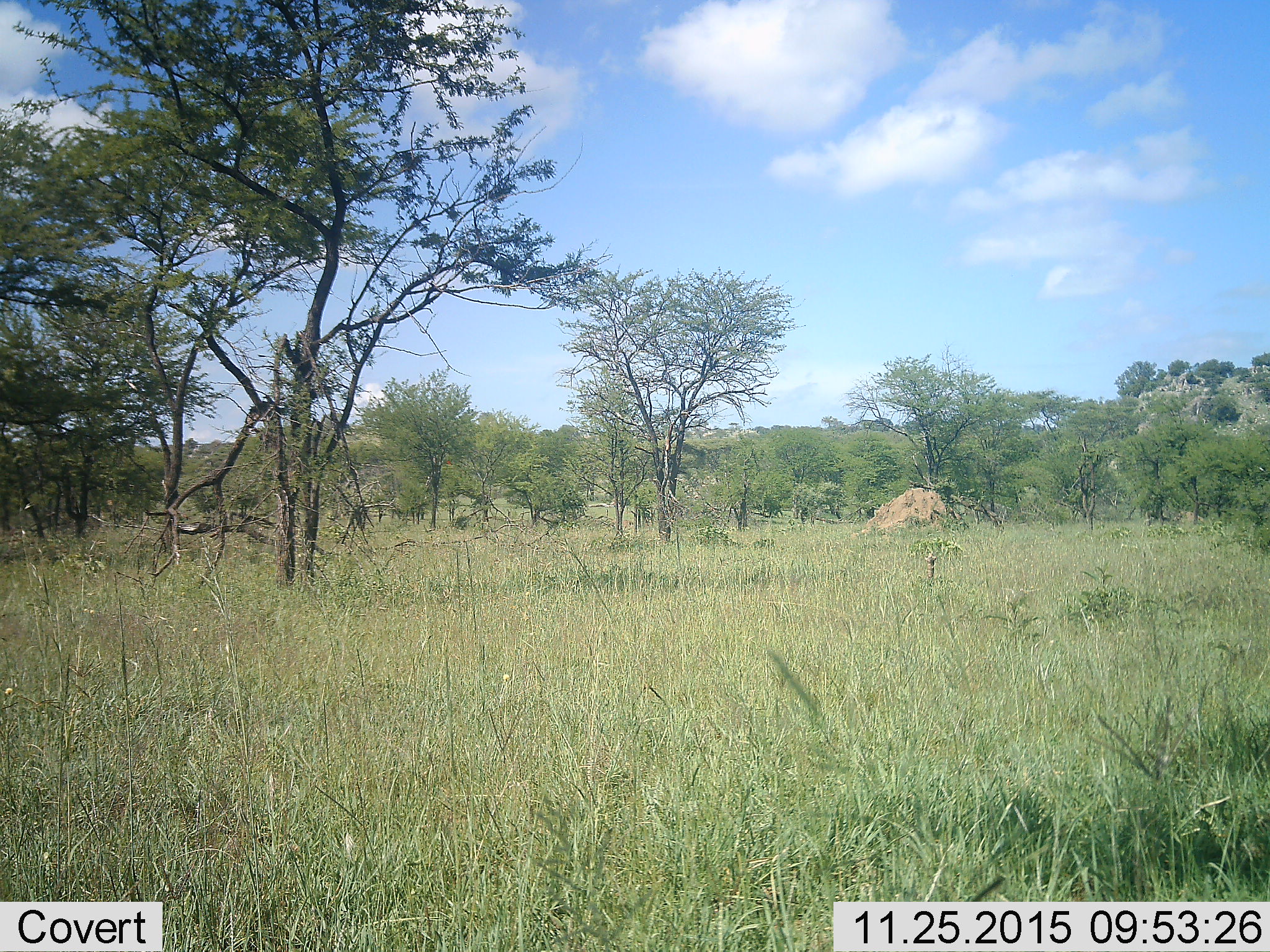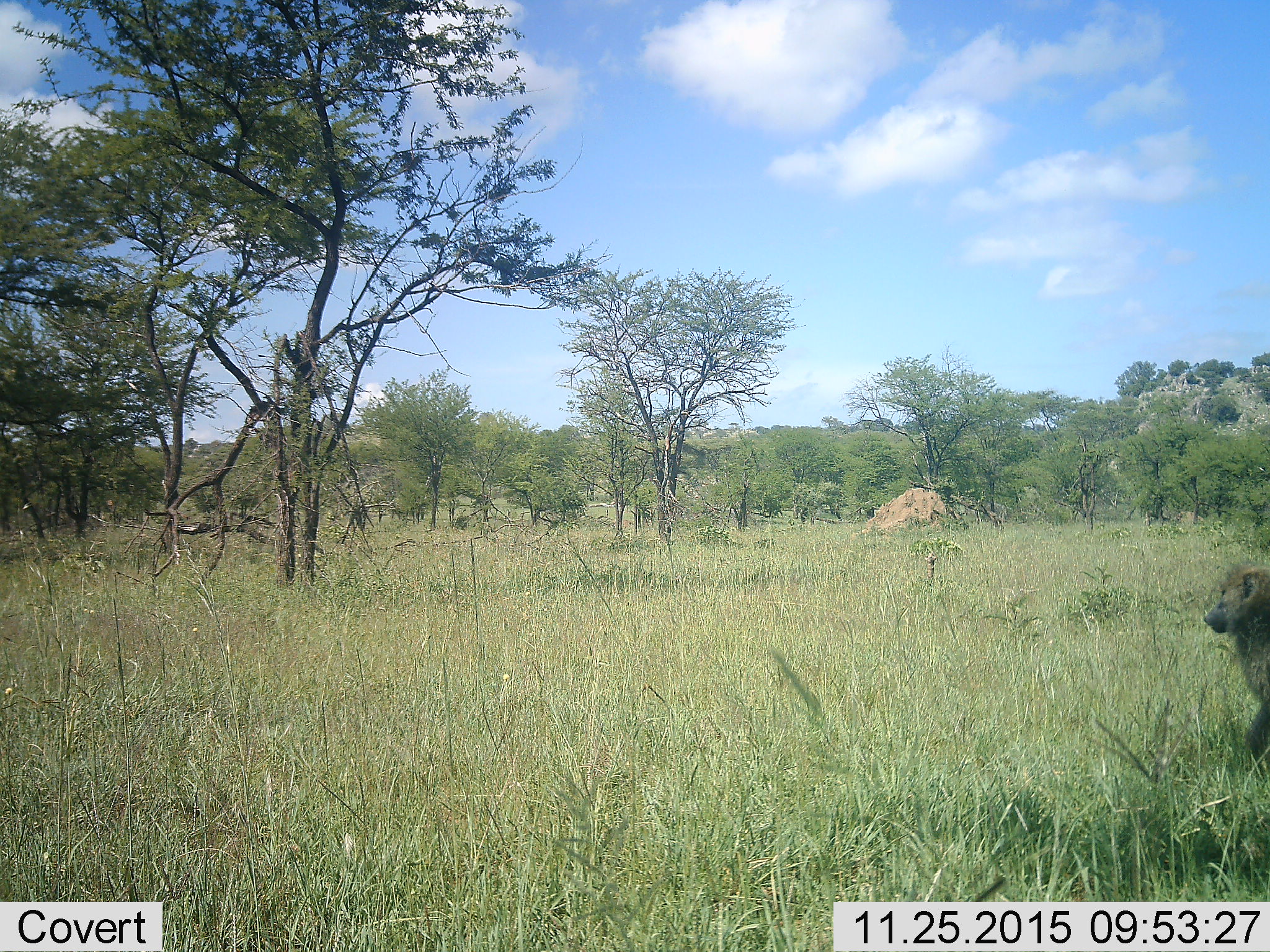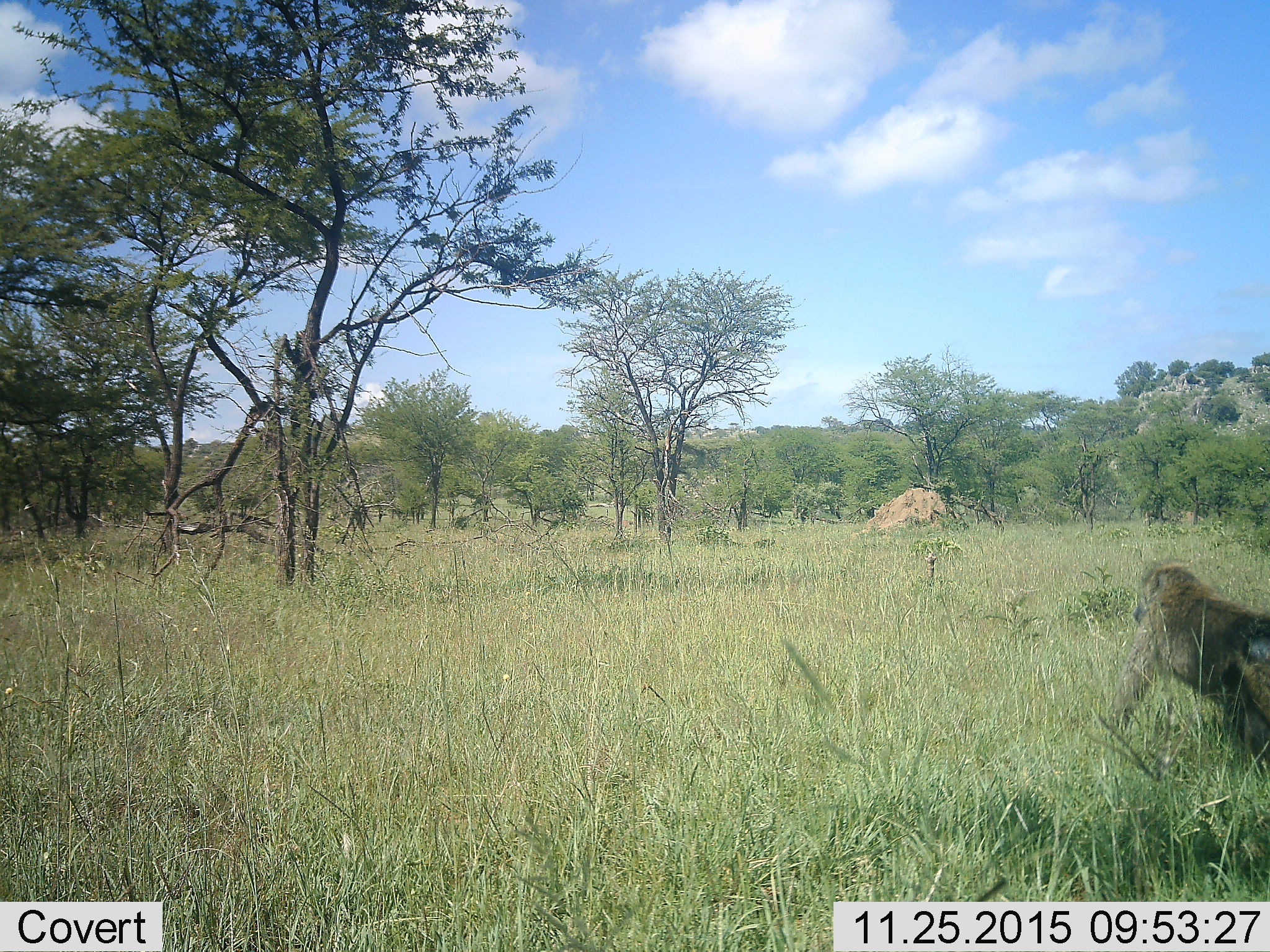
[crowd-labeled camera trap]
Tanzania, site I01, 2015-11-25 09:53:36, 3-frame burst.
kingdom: Animalia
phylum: Chordata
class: Mammalia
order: Primates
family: Cercopithecidae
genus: Papio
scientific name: Papio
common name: baboon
Baboon (Papio), count 1. Behavior (volunteer vote fractions): standing 11%, resting 0%, moving 100%, interacting 0%. Young present (vote fraction): 0%. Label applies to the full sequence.